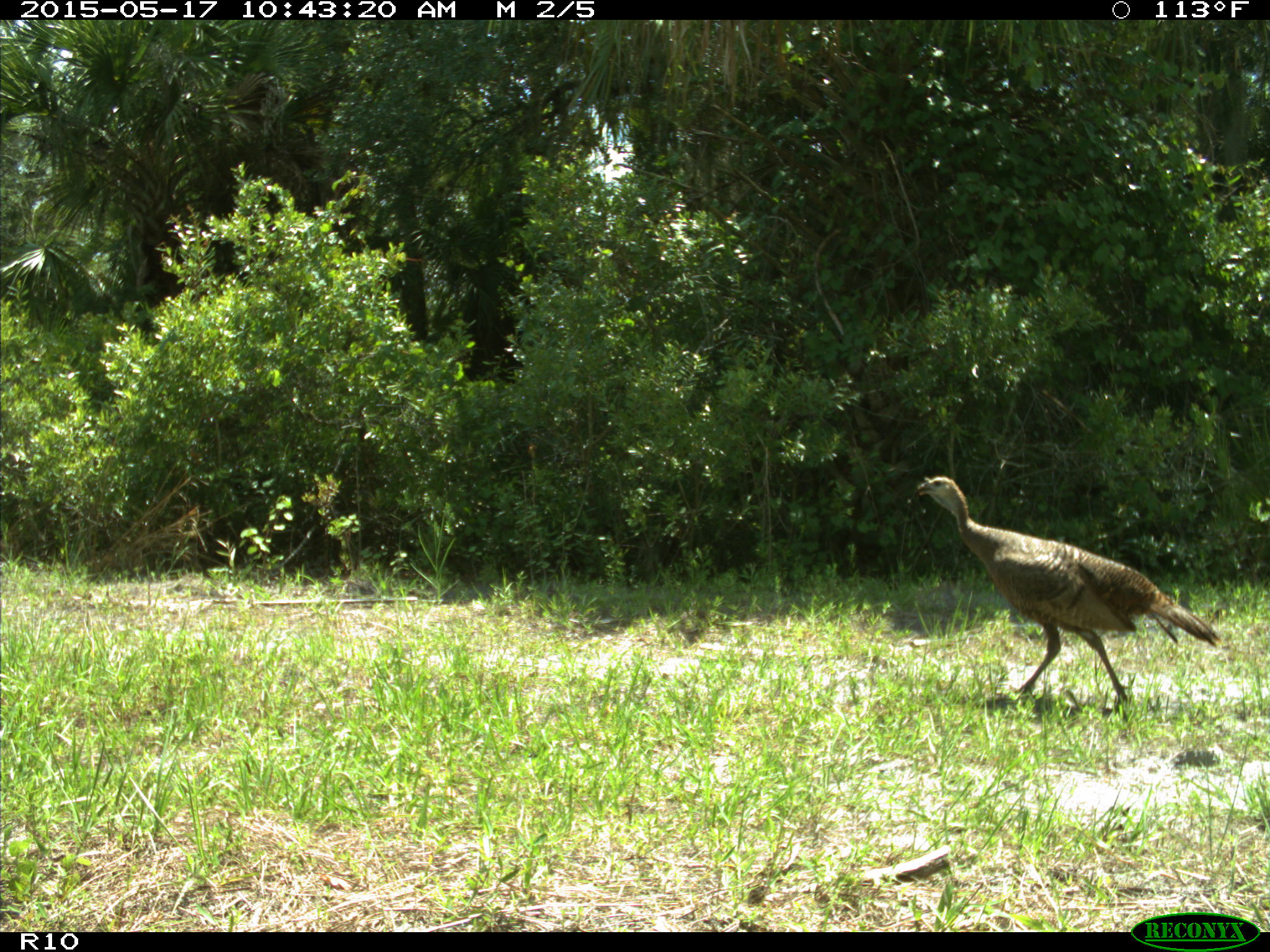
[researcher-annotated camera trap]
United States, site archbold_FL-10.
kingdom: Animalia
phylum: Chordata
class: Aves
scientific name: Aves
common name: birds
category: unidentified bird